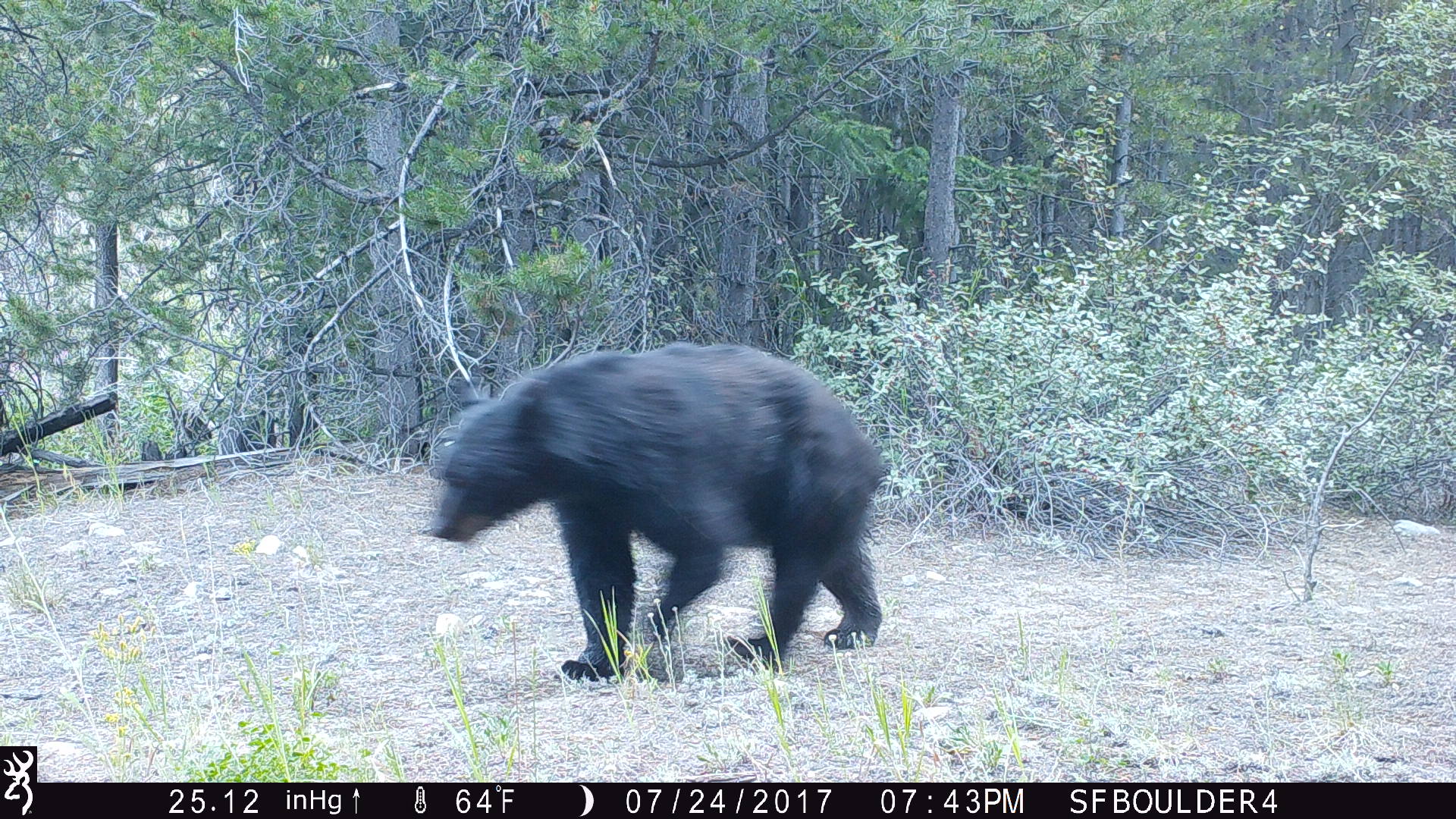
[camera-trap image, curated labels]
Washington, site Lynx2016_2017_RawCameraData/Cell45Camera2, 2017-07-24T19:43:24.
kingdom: Animalia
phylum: Chordata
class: Mammalia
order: Carnivora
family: Ursidae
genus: Ursus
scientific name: Ursus americanus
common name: american black bear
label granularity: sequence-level